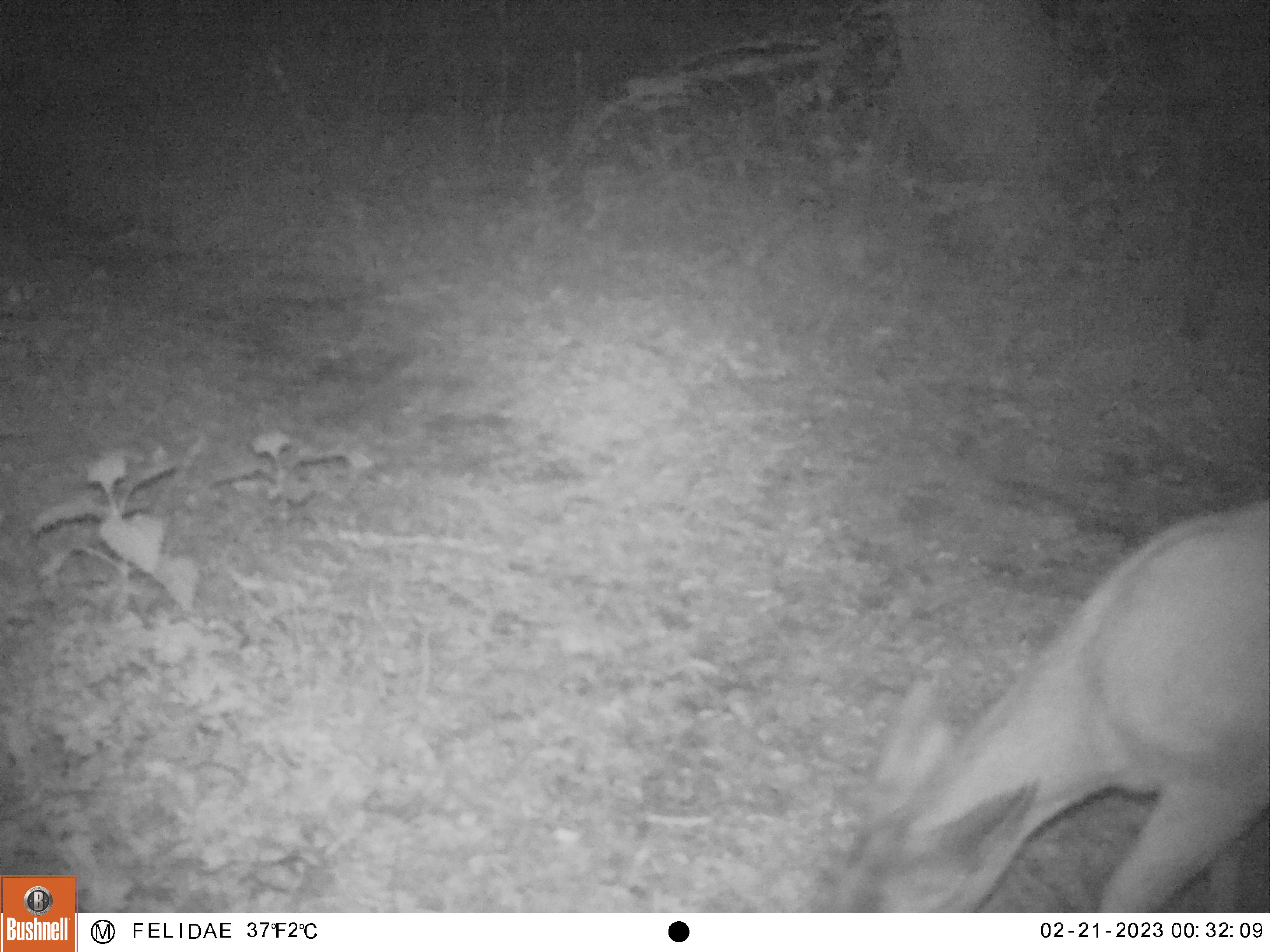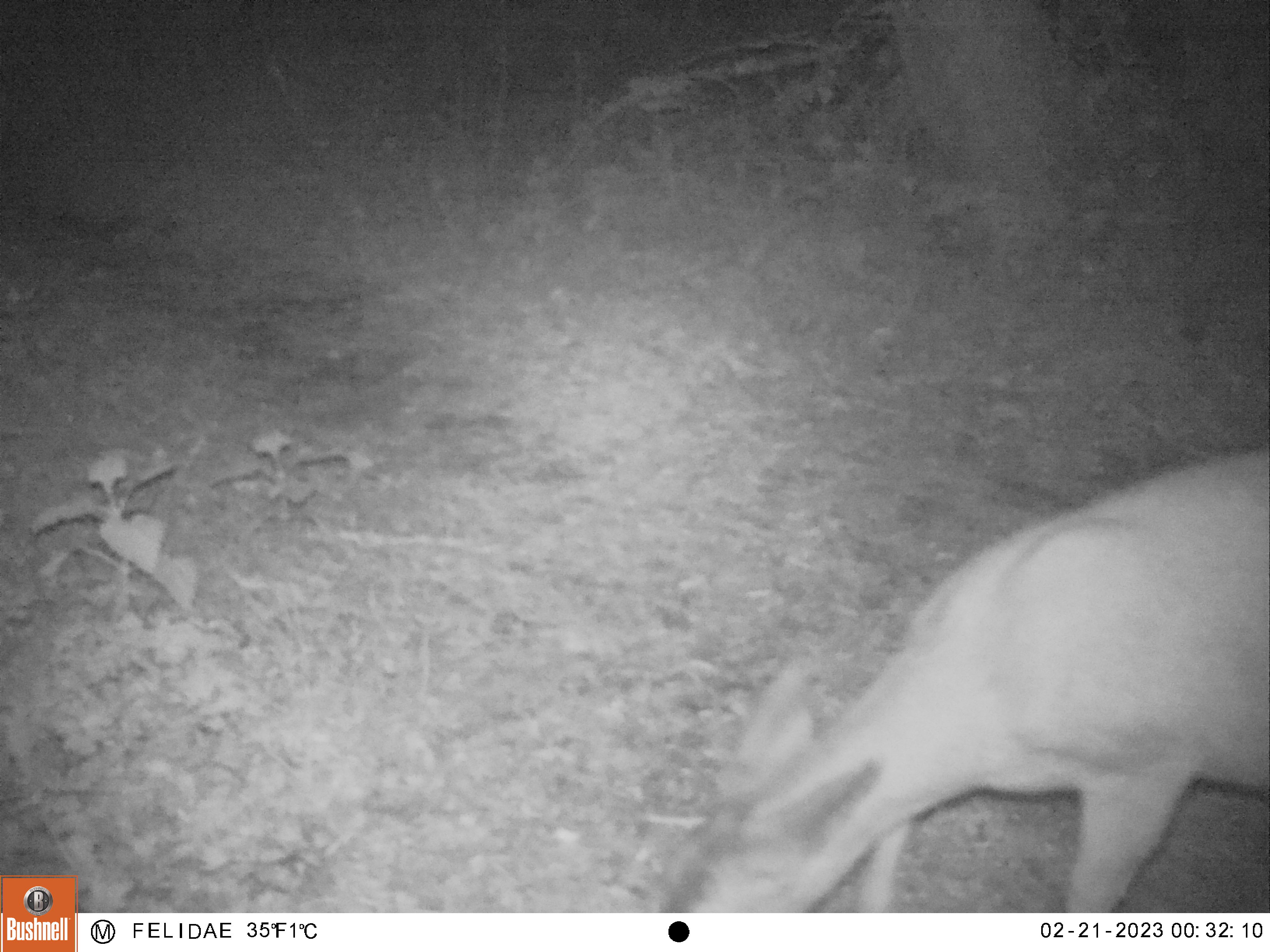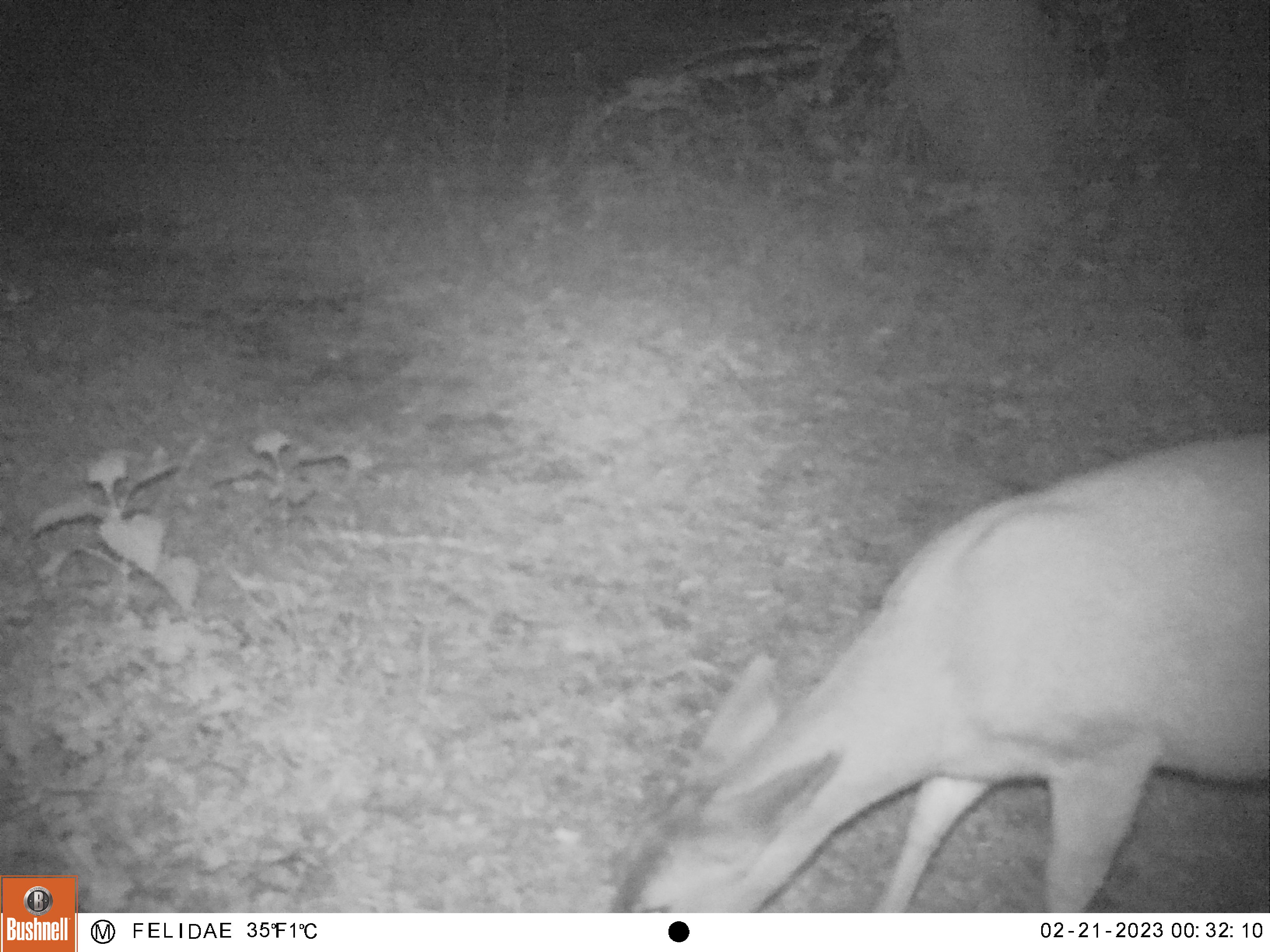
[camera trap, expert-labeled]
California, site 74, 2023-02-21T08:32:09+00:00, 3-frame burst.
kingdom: Animalia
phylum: Chordata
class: Mammalia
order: Artiodactyla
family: Cervidae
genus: Odocoileus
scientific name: Odocoileus hemionus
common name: mule deer